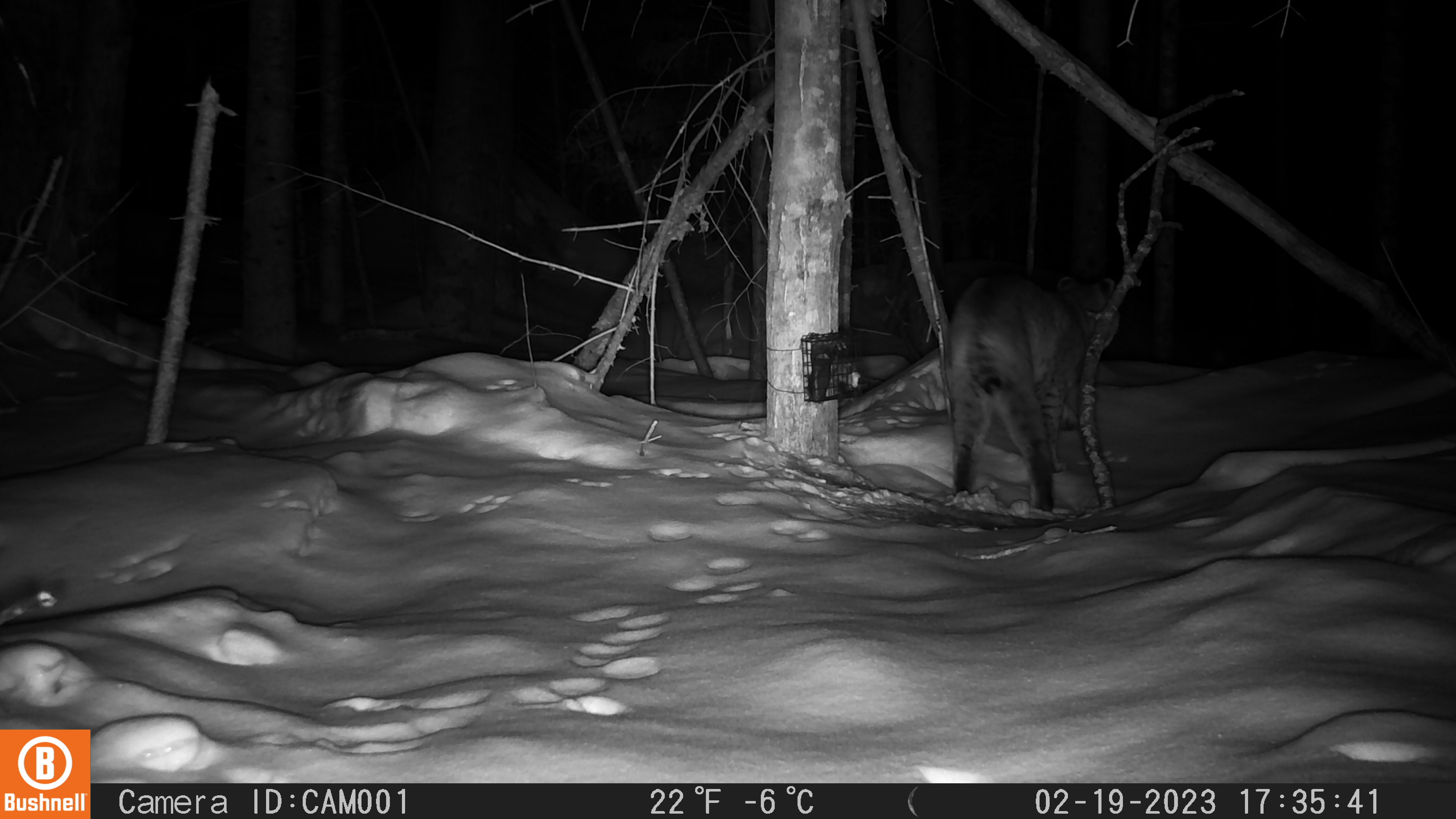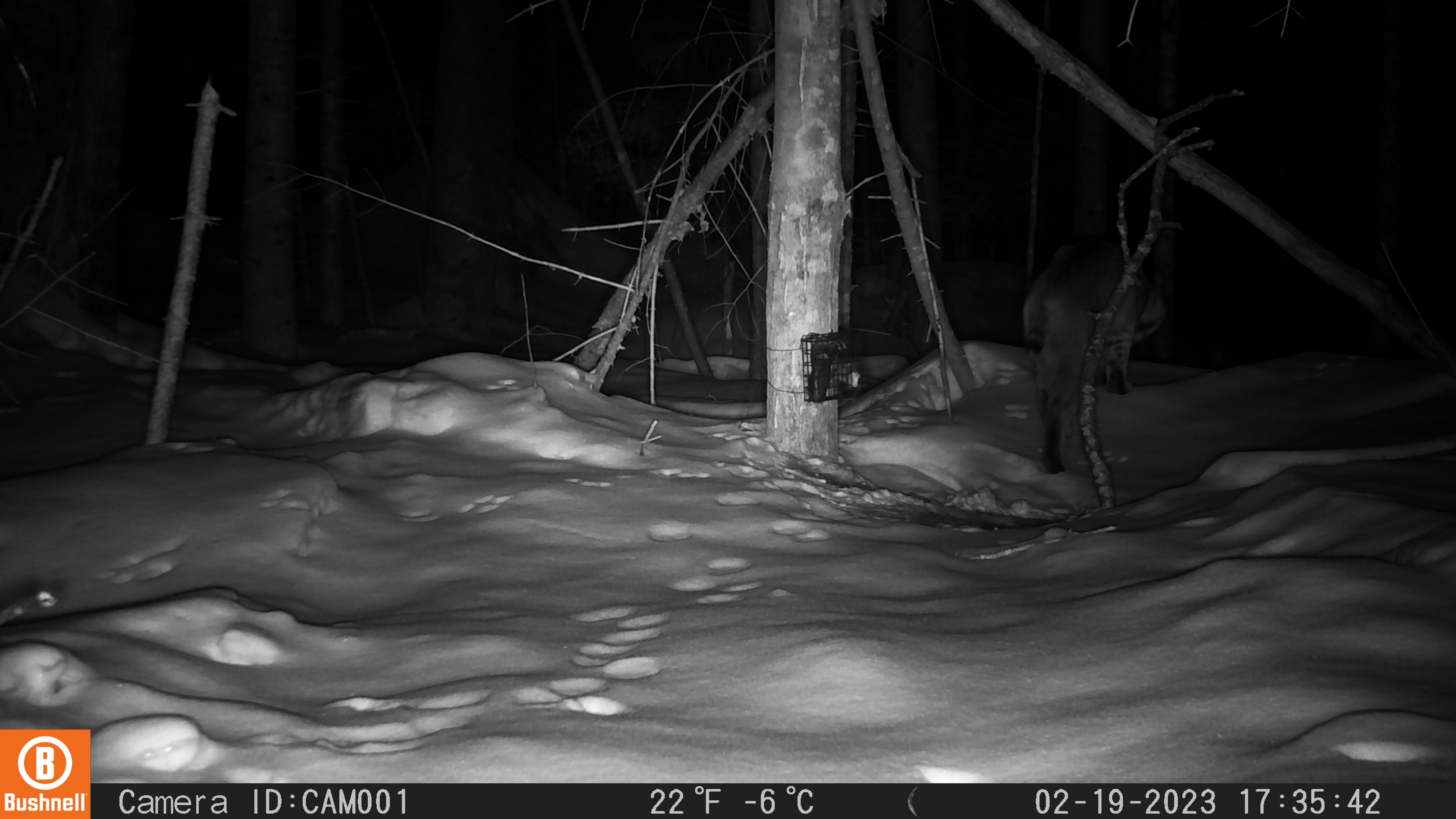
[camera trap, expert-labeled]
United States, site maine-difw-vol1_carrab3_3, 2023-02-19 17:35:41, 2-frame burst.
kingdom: Animalia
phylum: Chordata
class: Mammalia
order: Carnivora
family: Felidae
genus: Lynx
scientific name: Lynx rufus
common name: bobcat